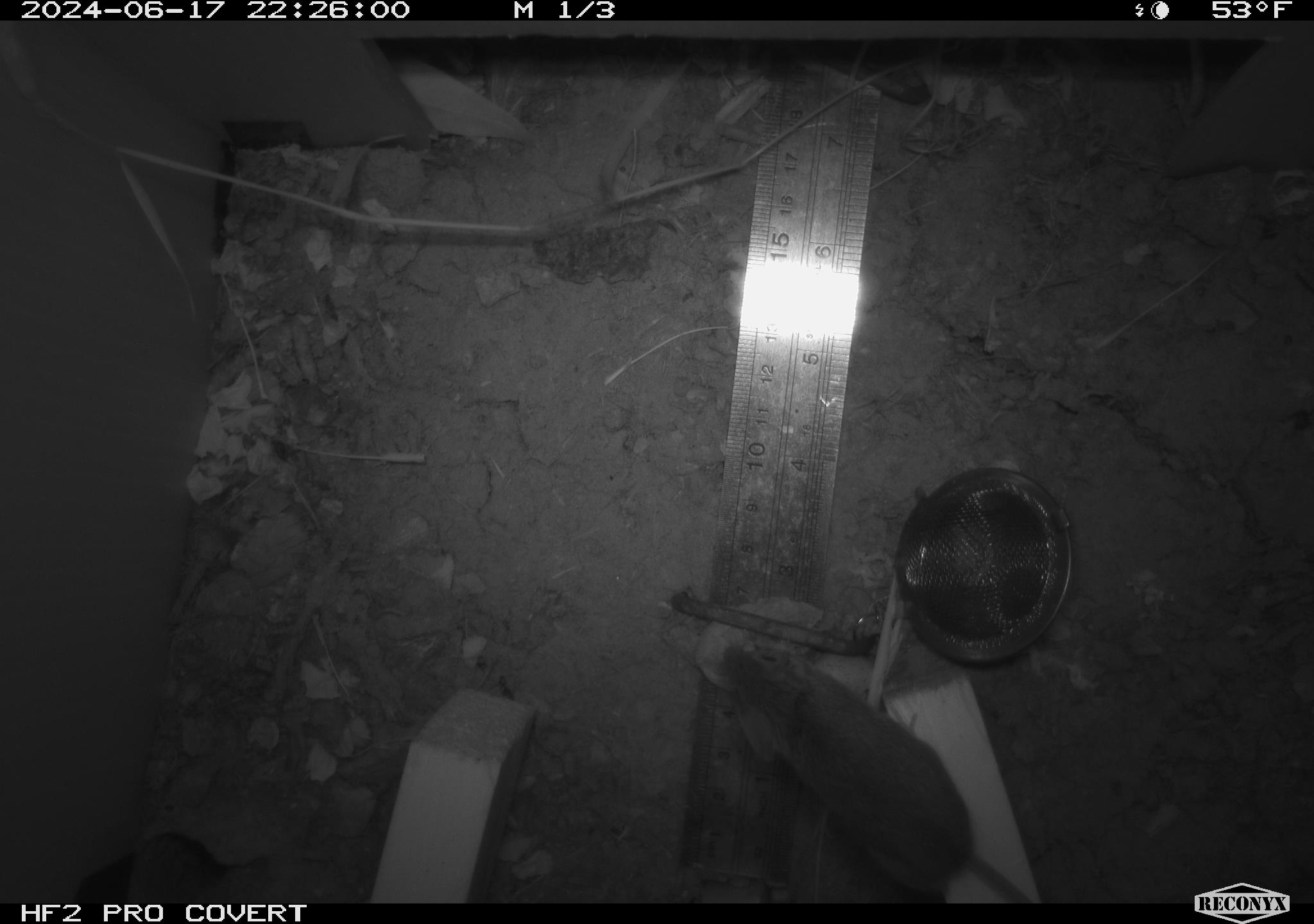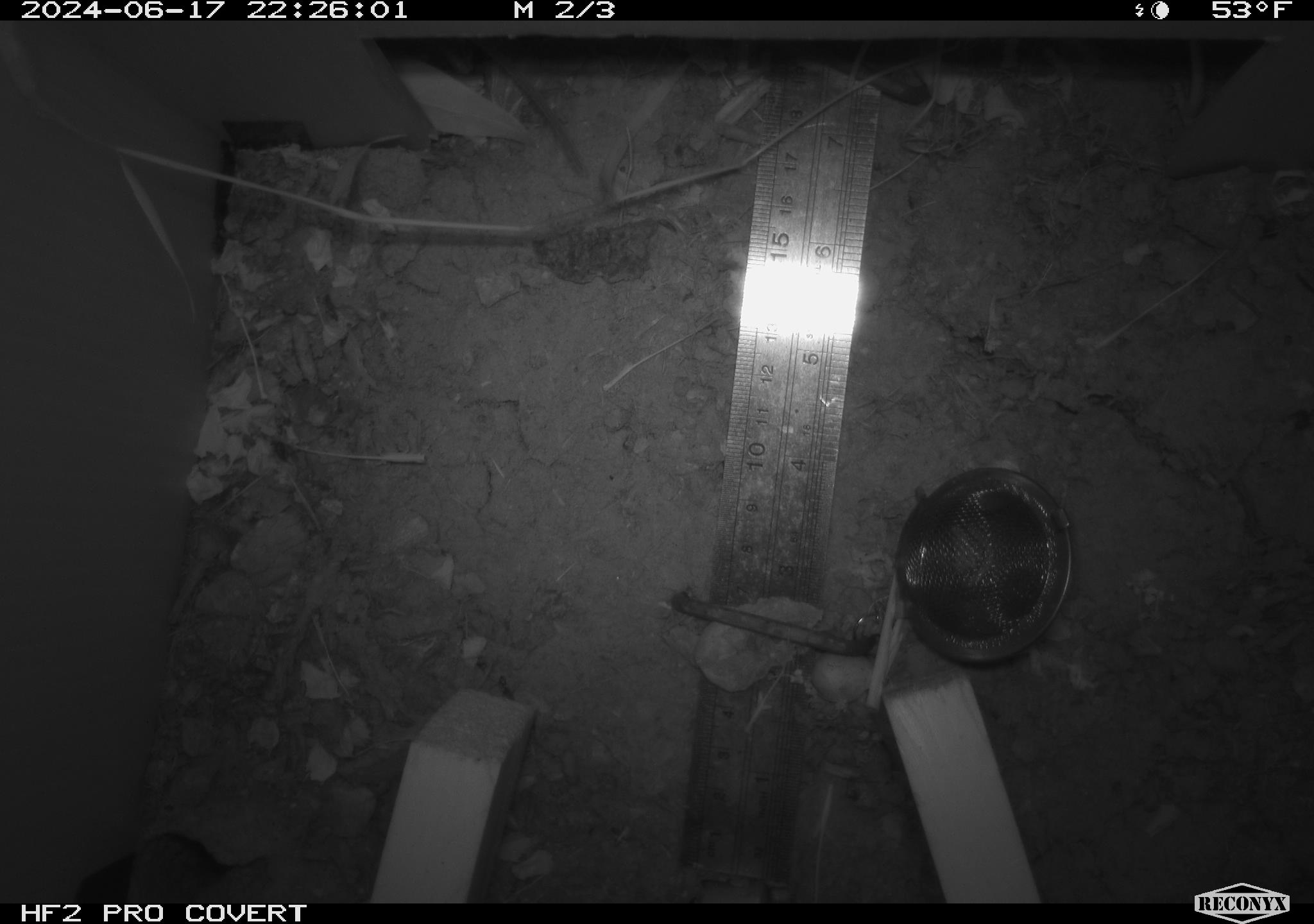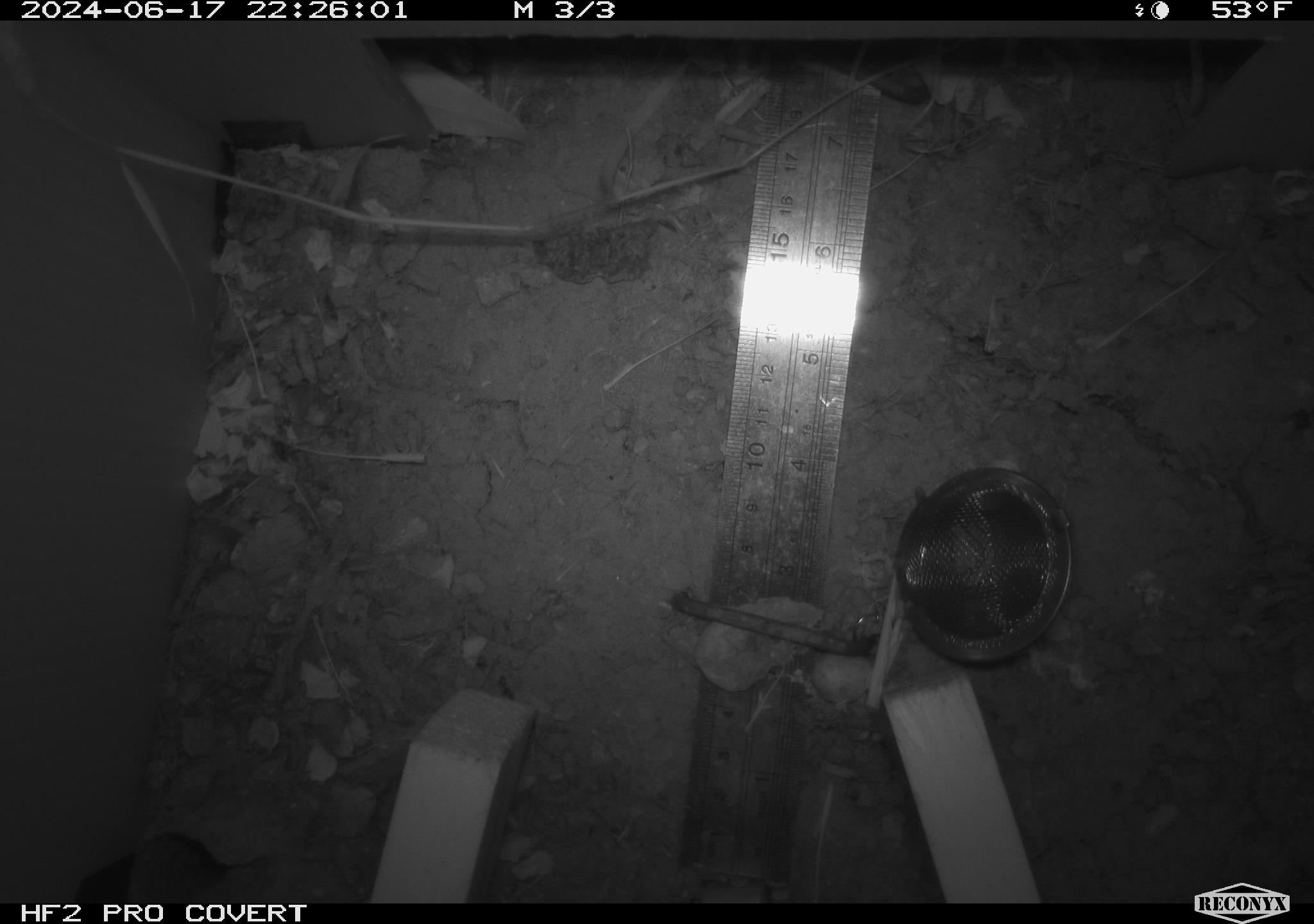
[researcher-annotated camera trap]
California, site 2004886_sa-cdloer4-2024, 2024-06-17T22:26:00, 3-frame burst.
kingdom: Animalia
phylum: Chordata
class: Mammalia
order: Rodentia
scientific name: Rodentia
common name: rodent